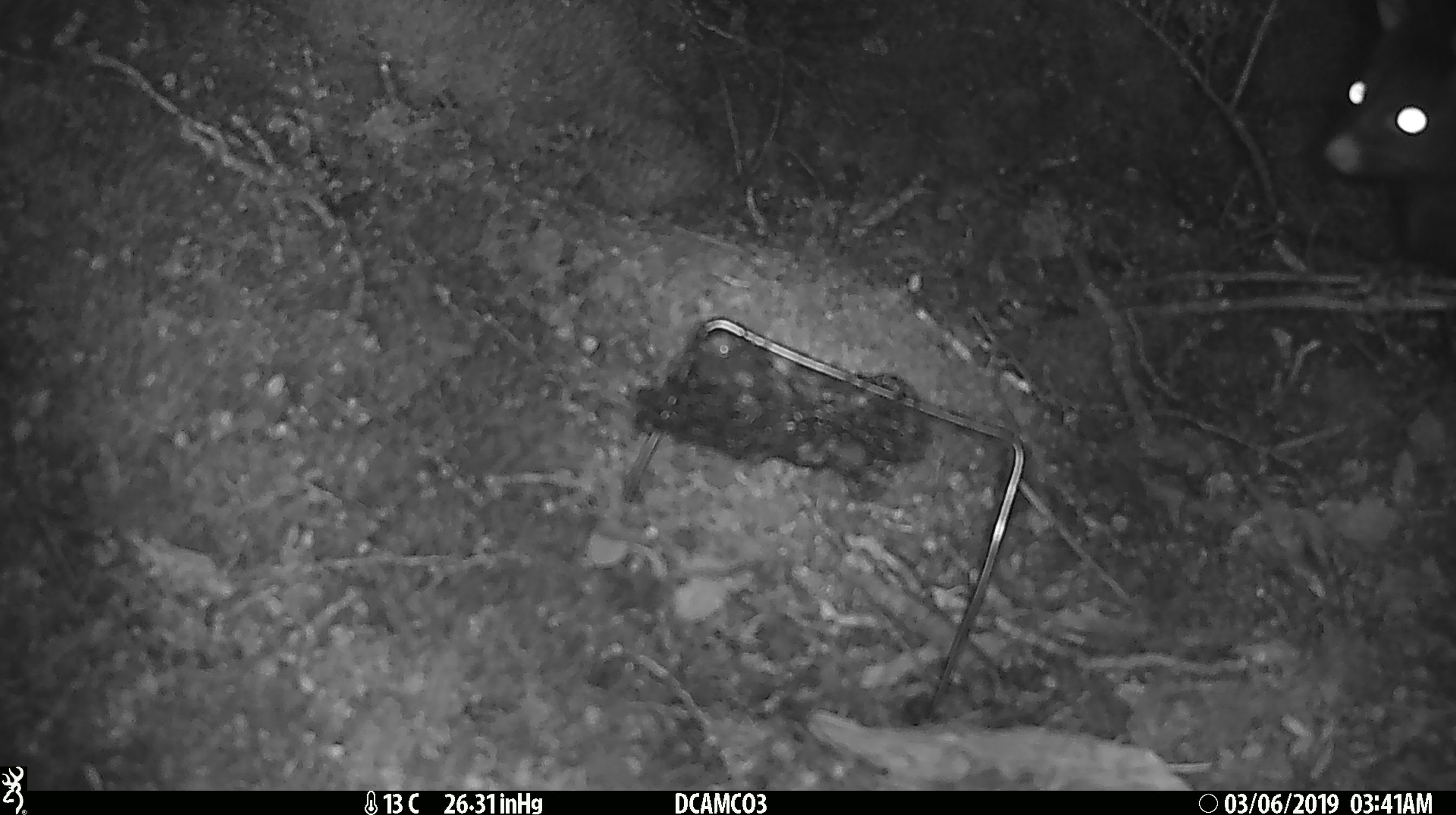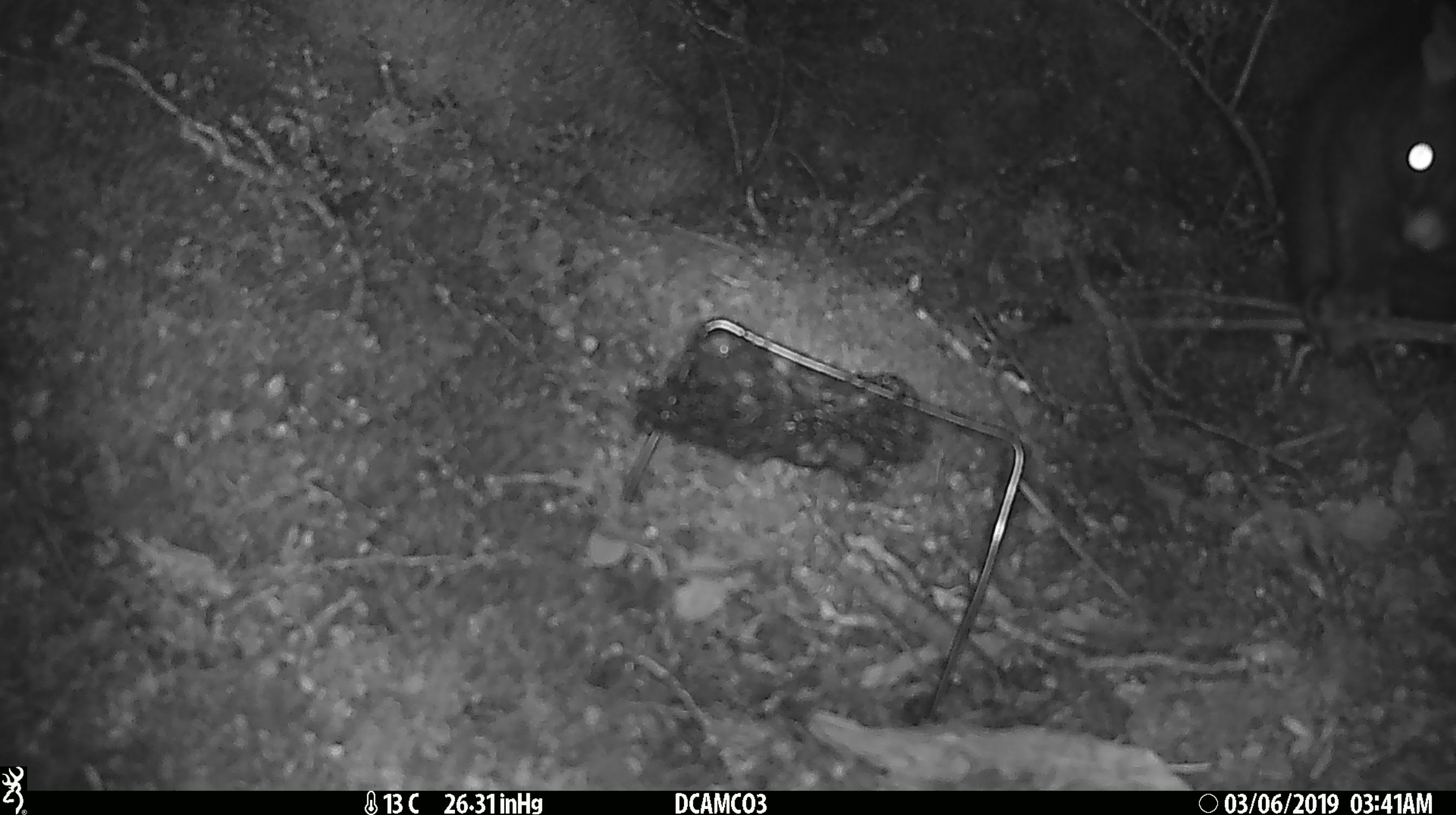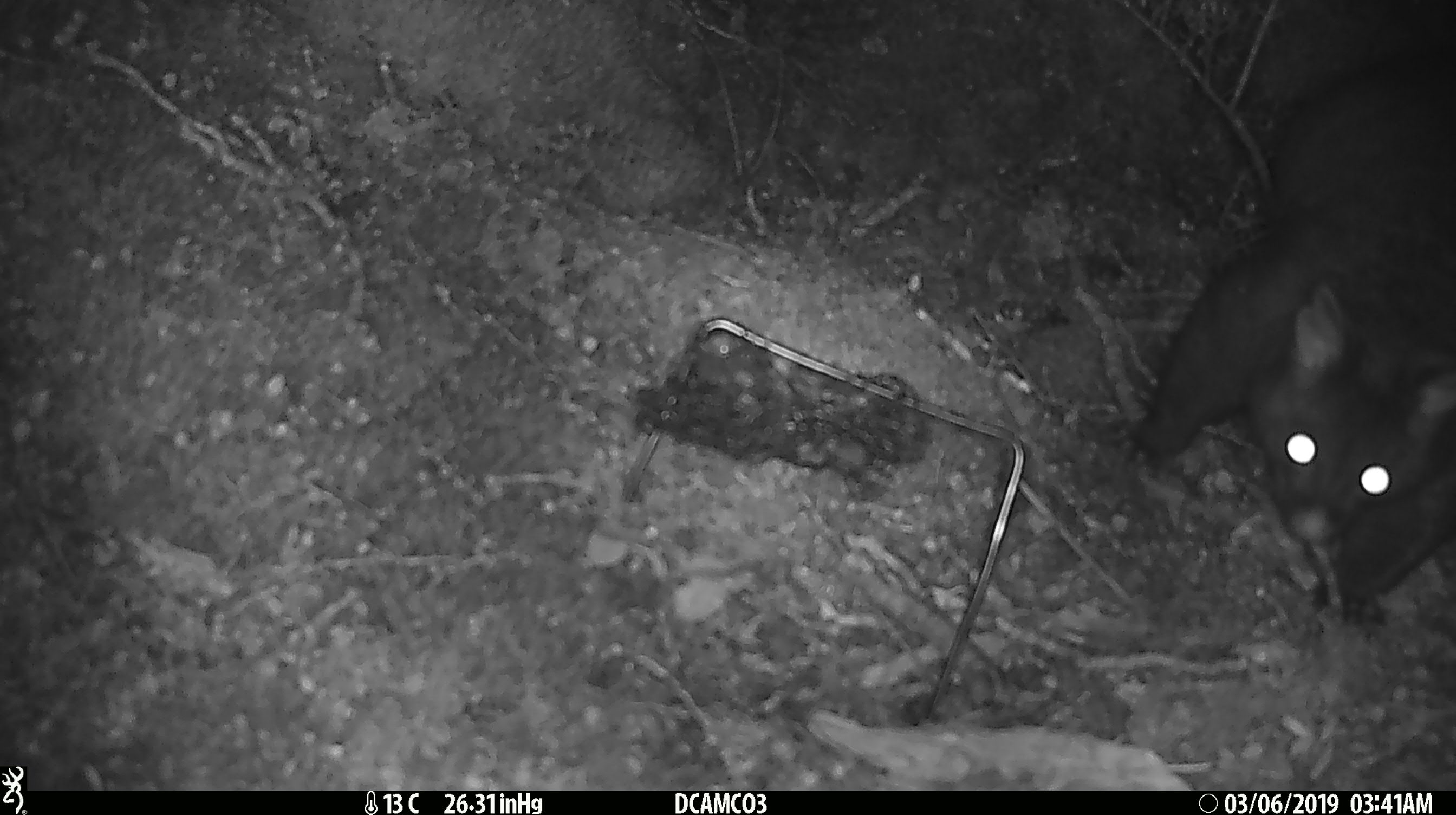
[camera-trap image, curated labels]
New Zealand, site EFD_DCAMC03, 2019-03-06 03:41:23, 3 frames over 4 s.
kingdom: Animalia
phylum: Chordata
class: Mammalia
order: Diprotodontia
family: Phalangeridae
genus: Trichosurus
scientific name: Trichosurus vulpecula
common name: common brushtail possum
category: possum